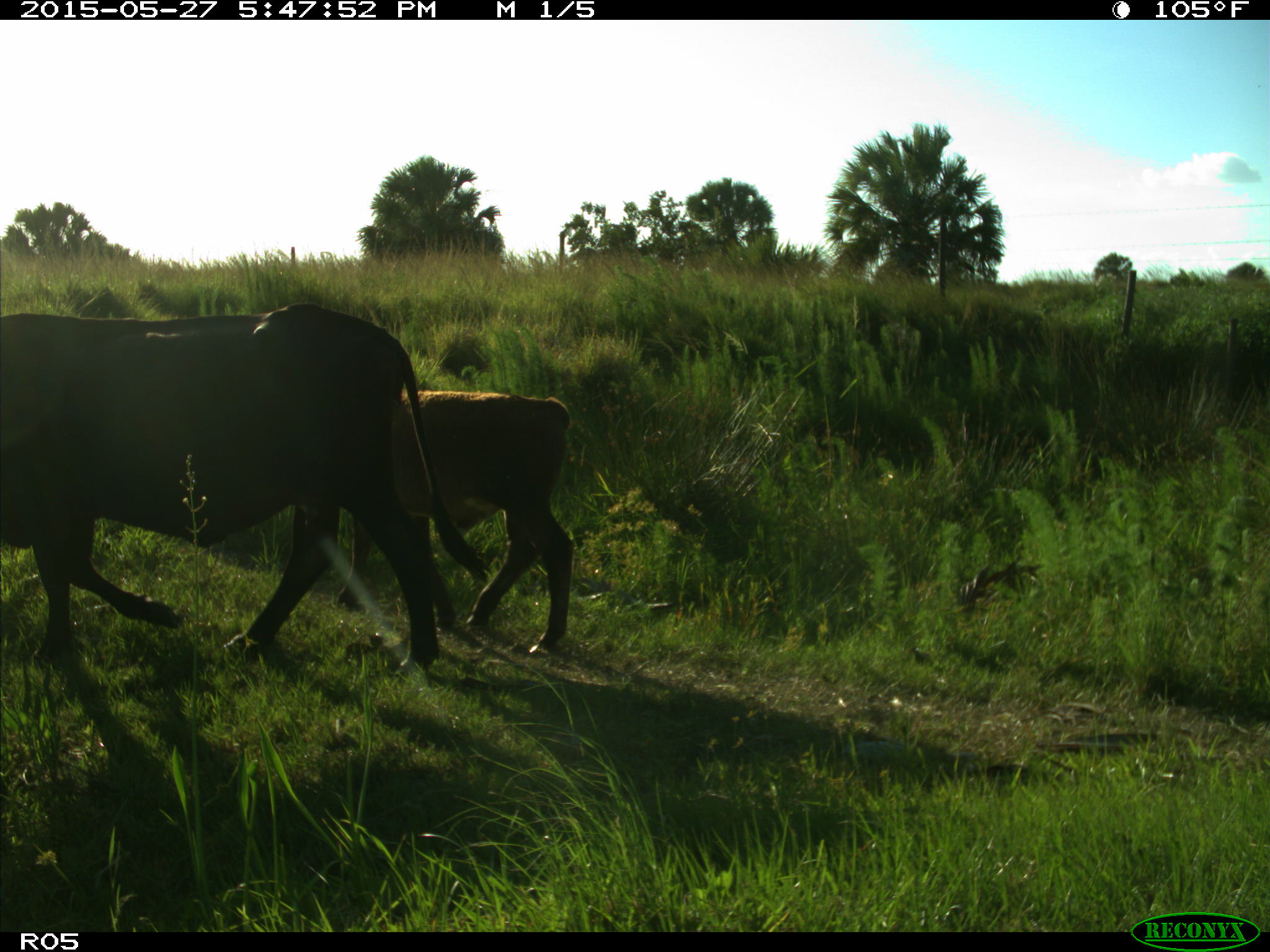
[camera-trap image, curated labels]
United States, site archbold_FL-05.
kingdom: Animalia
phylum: Chordata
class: Mammalia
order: Artiodactyla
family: Bovidae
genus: Bos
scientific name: Bos taurus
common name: domestic cow